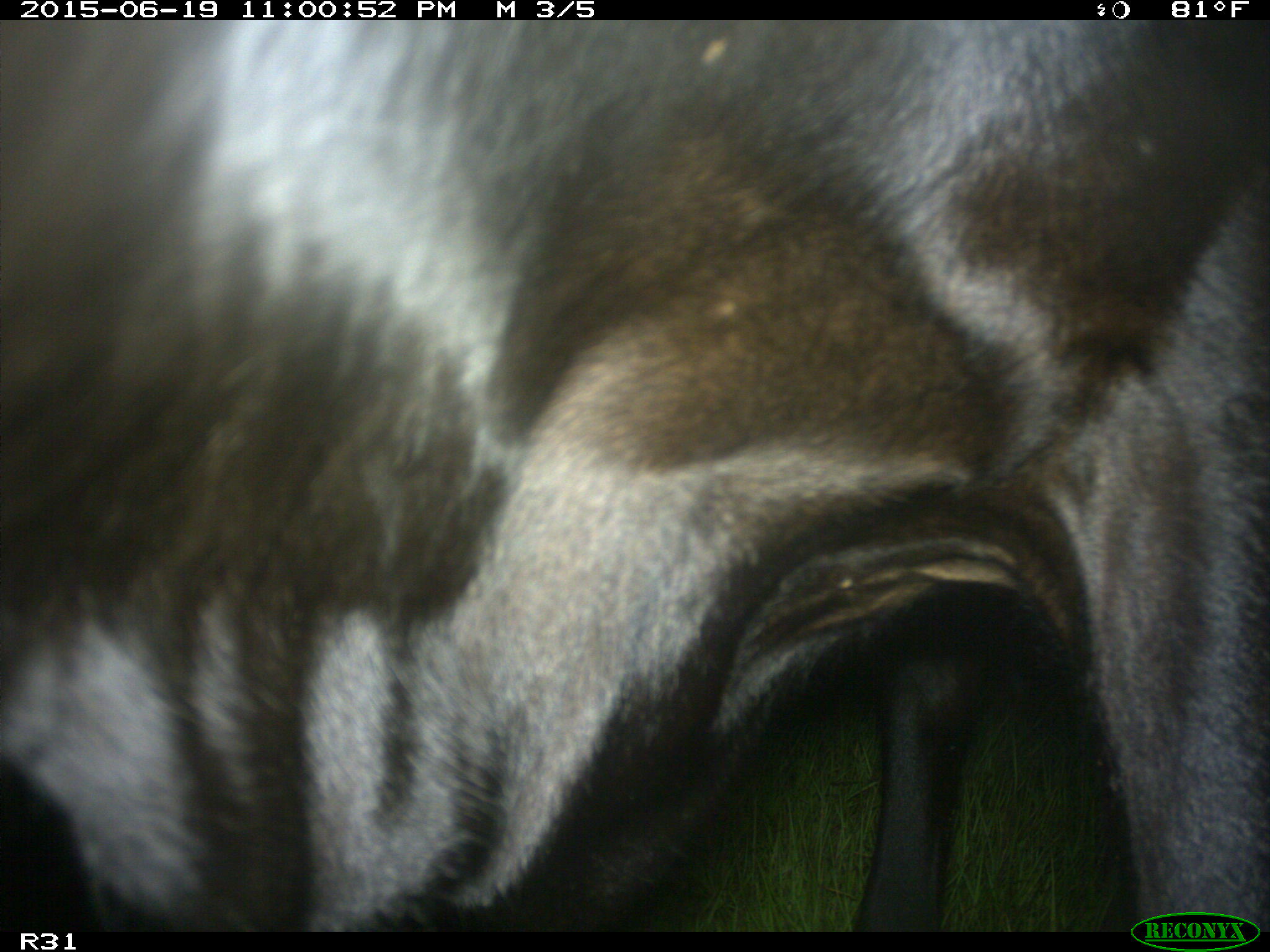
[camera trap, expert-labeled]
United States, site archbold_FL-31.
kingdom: Animalia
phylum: Chordata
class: Mammalia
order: Artiodactyla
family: Bovidae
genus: Bos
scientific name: Bos taurus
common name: domestic cow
Bos taurus (domestic cow).